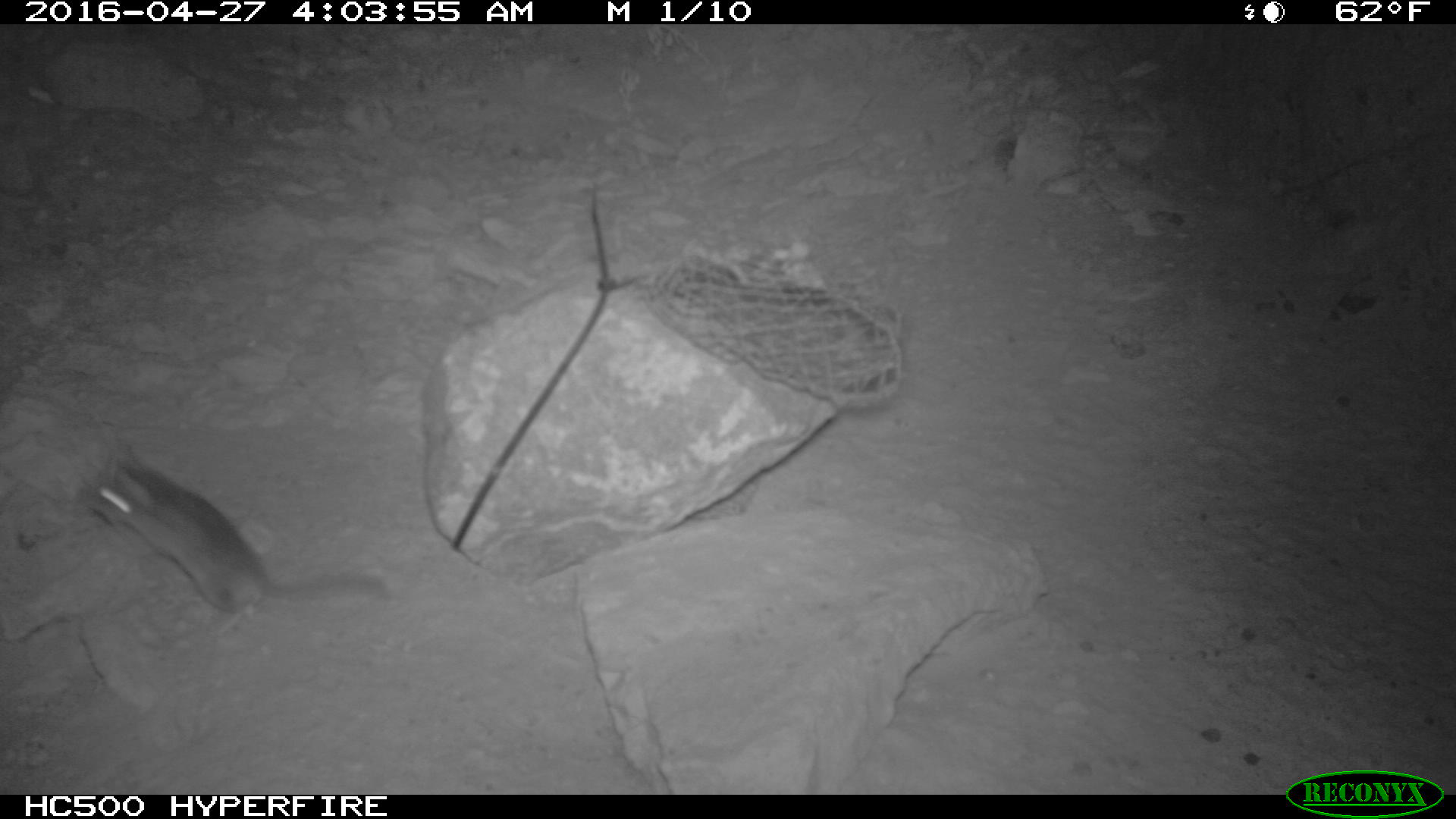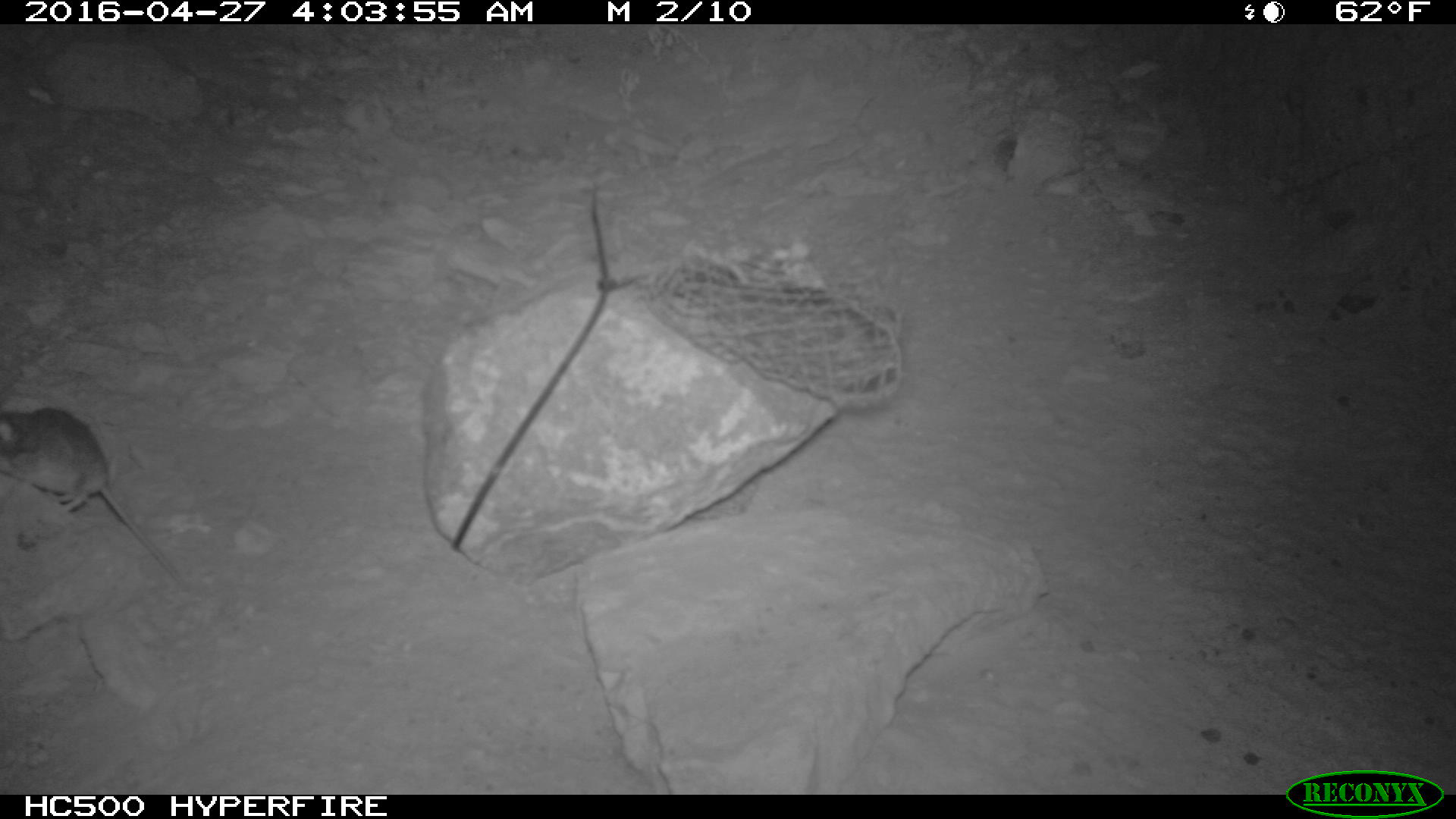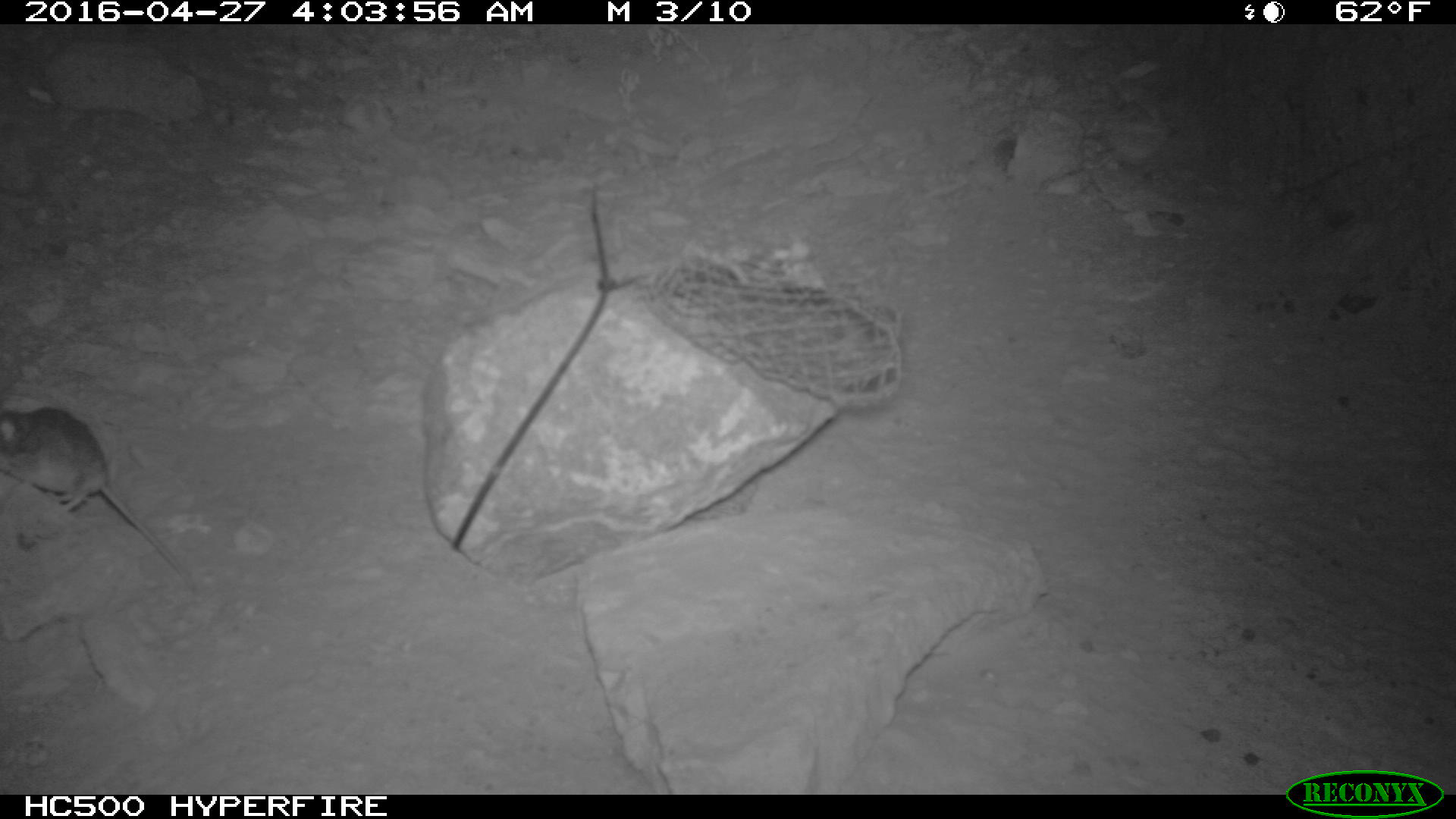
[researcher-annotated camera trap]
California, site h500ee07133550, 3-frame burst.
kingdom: Animalia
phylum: Chordata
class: Mammalia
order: Rodentia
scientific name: Rodentia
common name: rodent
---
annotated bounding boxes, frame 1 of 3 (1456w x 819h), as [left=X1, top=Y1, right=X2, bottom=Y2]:
rodent: [left=75, top=444, right=384, bottom=632]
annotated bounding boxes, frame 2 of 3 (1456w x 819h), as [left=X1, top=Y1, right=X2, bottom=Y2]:
rodent: [left=0, top=404, right=180, bottom=582]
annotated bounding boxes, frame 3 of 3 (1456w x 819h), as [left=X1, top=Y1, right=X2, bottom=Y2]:
rodent: [left=0, top=406, right=209, bottom=599]